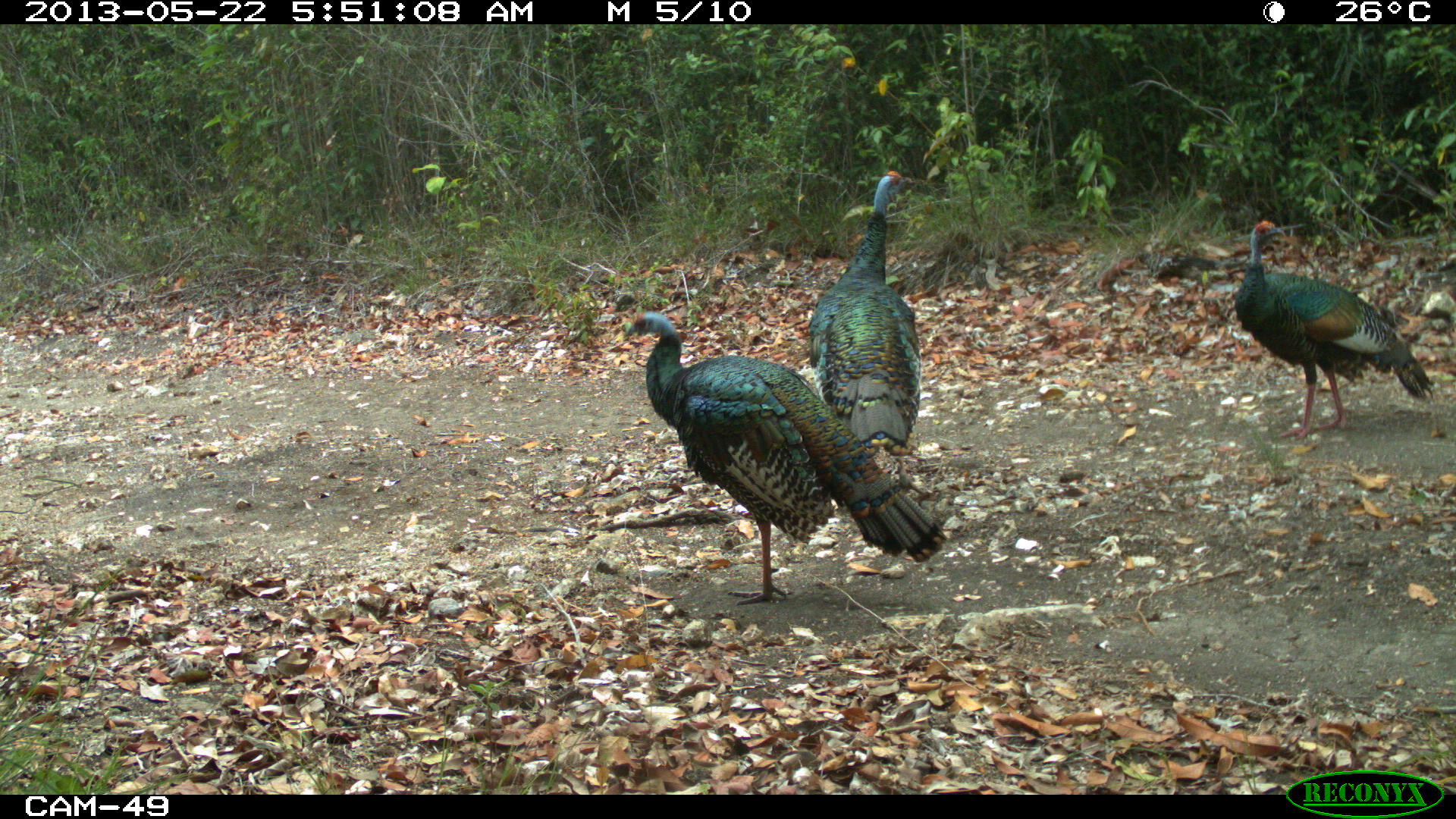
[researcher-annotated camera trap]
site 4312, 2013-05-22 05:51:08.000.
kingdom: Animalia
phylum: Chordata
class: Aves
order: Galliformes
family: Phasianidae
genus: Meleagris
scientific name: Meleagris ocellata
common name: ocellated turkey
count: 3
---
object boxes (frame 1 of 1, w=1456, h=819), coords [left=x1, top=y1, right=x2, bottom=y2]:
meleagris ocellata: [left=621, top=310, right=945, bottom=604]; [left=1233, top=220, right=1434, bottom=438]; [left=807, top=167, right=924, bottom=494]